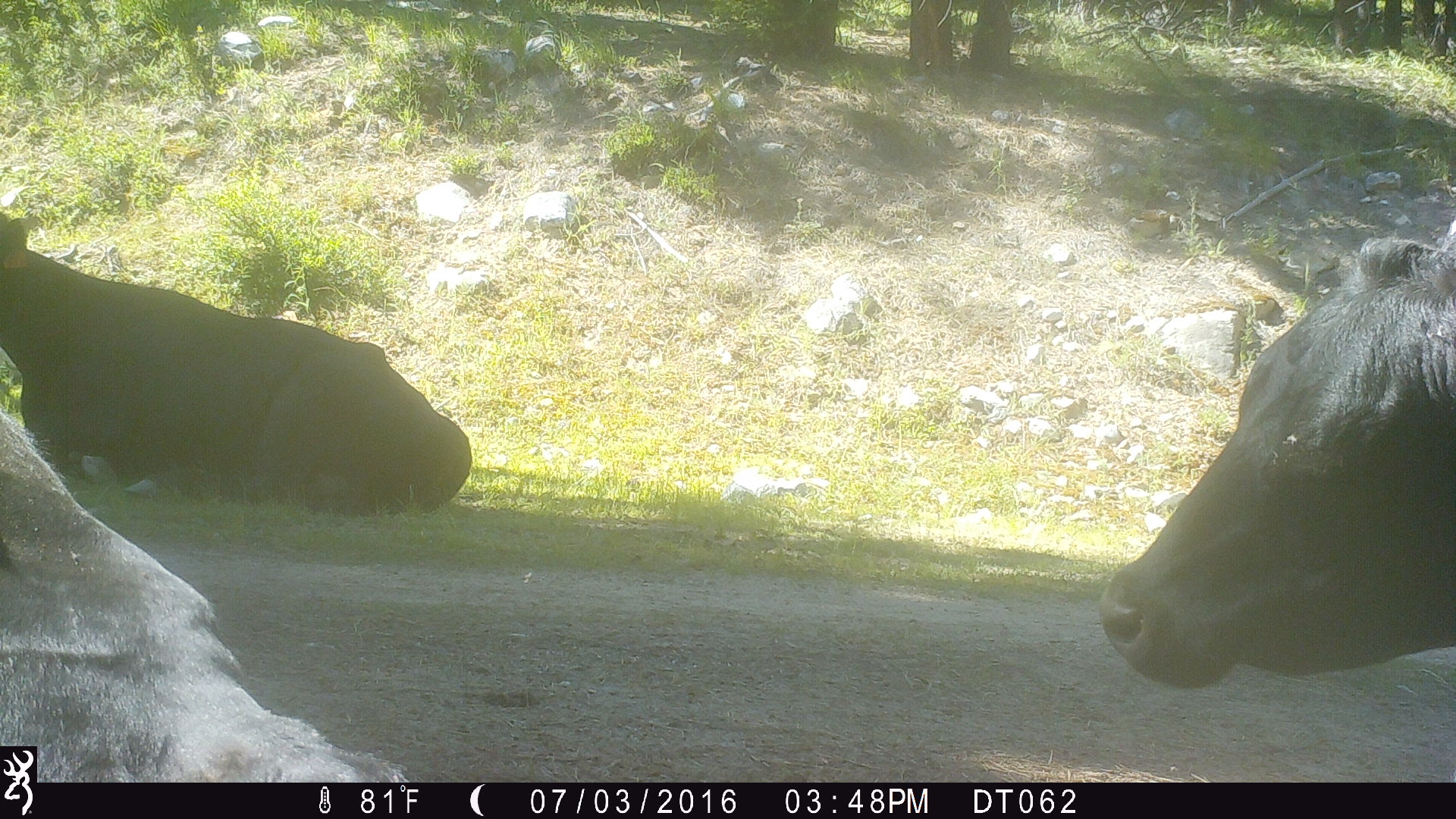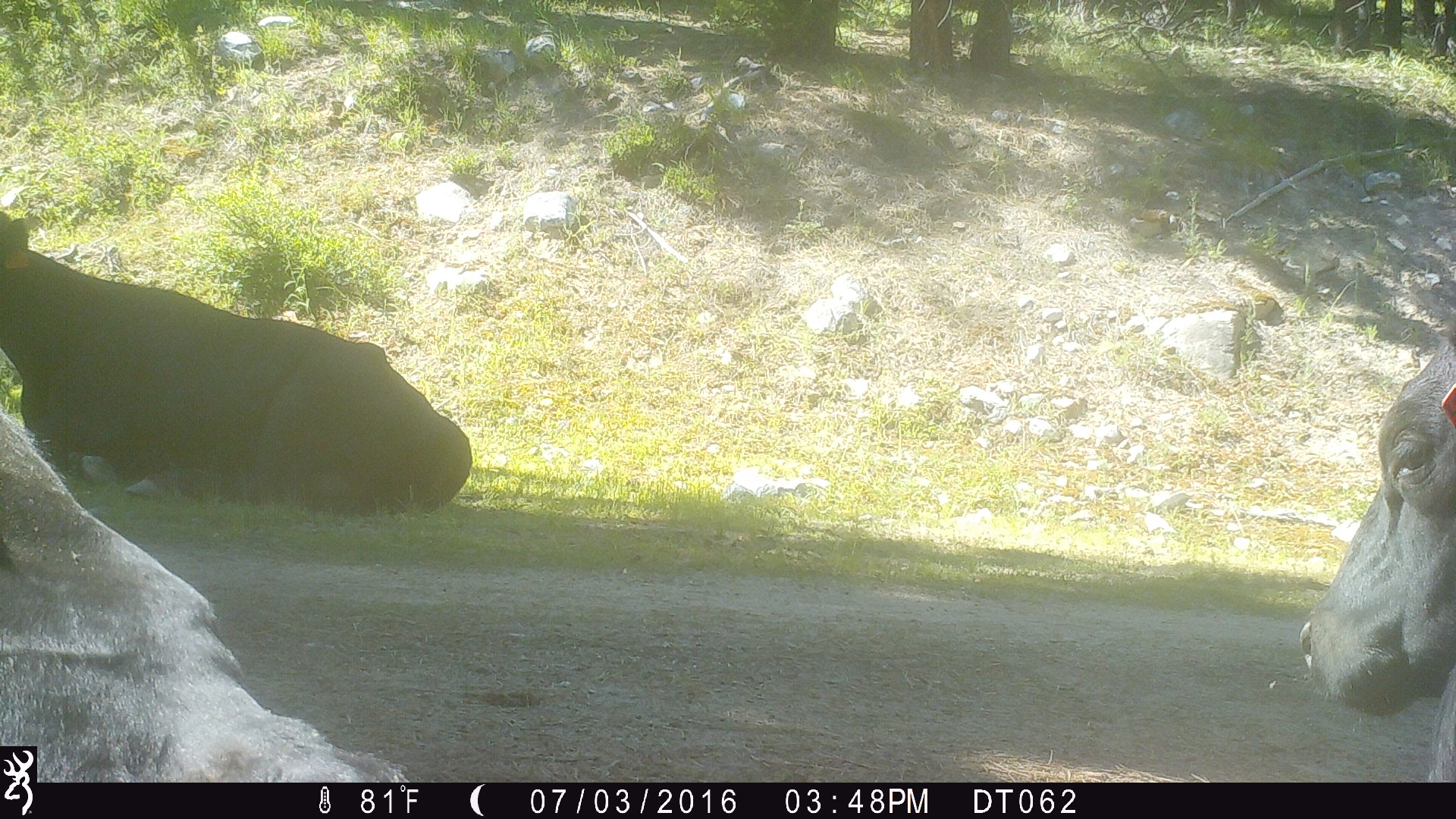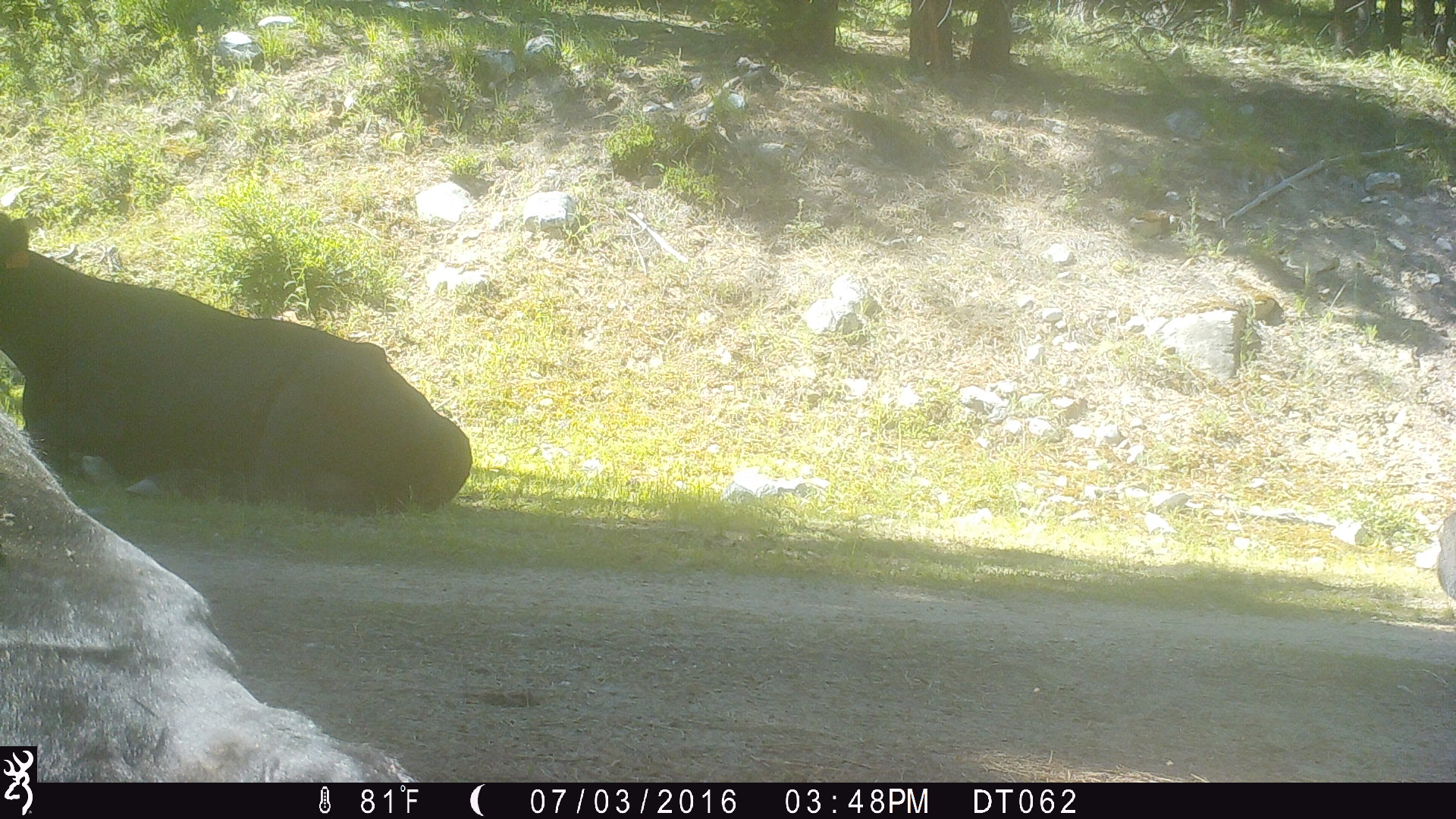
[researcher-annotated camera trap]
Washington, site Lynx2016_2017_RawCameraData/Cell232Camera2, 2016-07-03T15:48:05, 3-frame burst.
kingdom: Animalia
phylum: Chordata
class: Mammalia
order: Artiodactyla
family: Bovidae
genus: Bos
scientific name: Bos taurus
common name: domestic cattle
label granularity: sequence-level